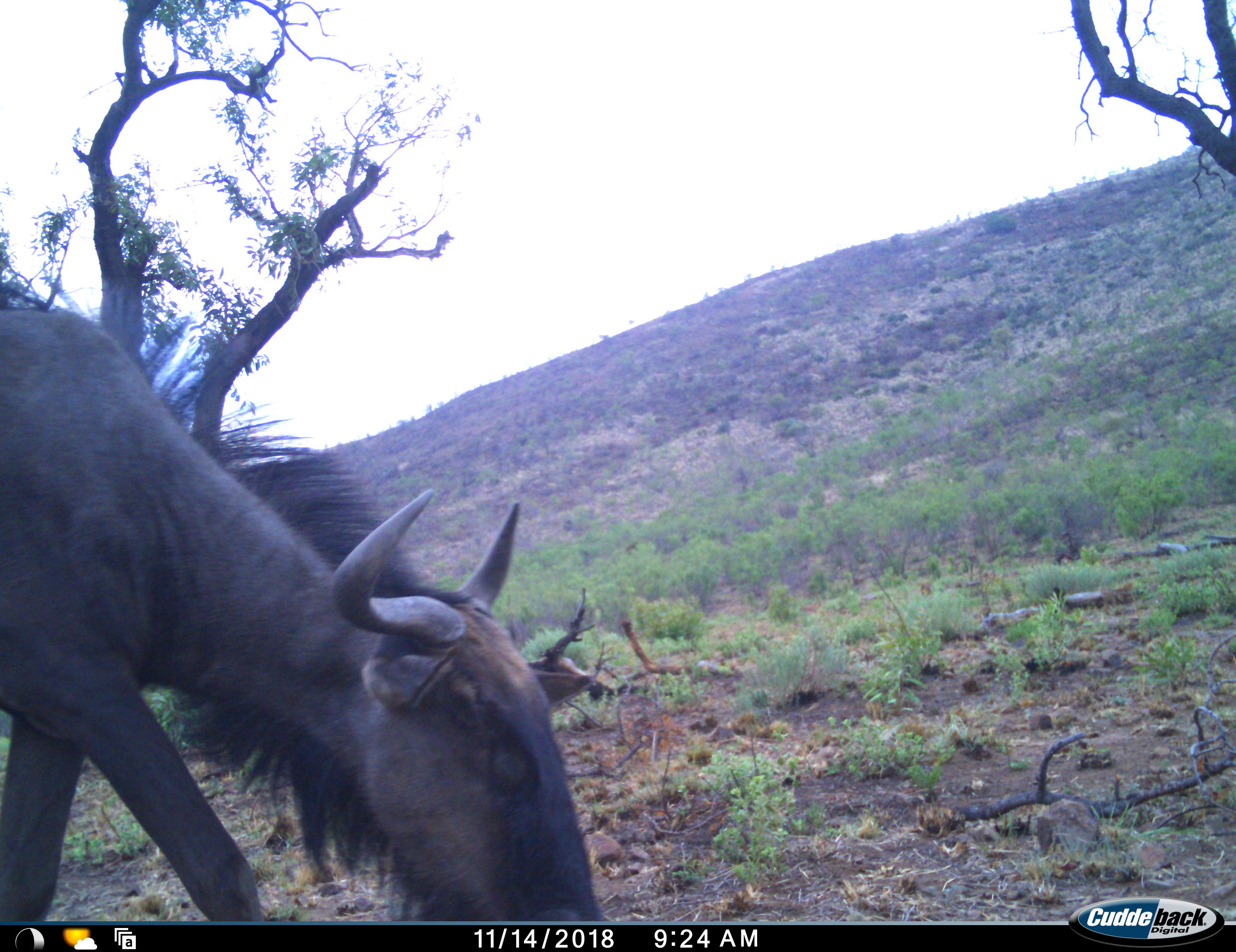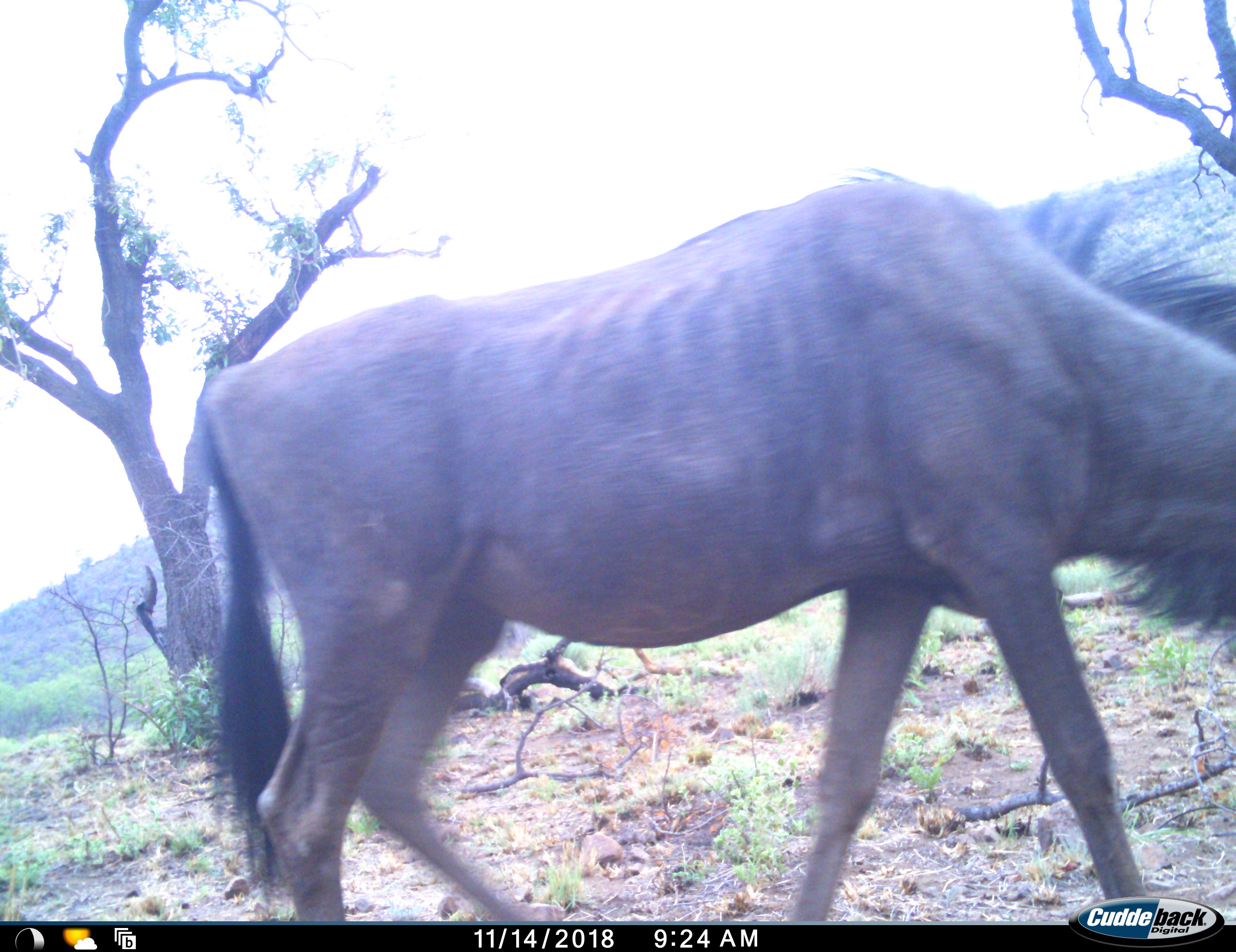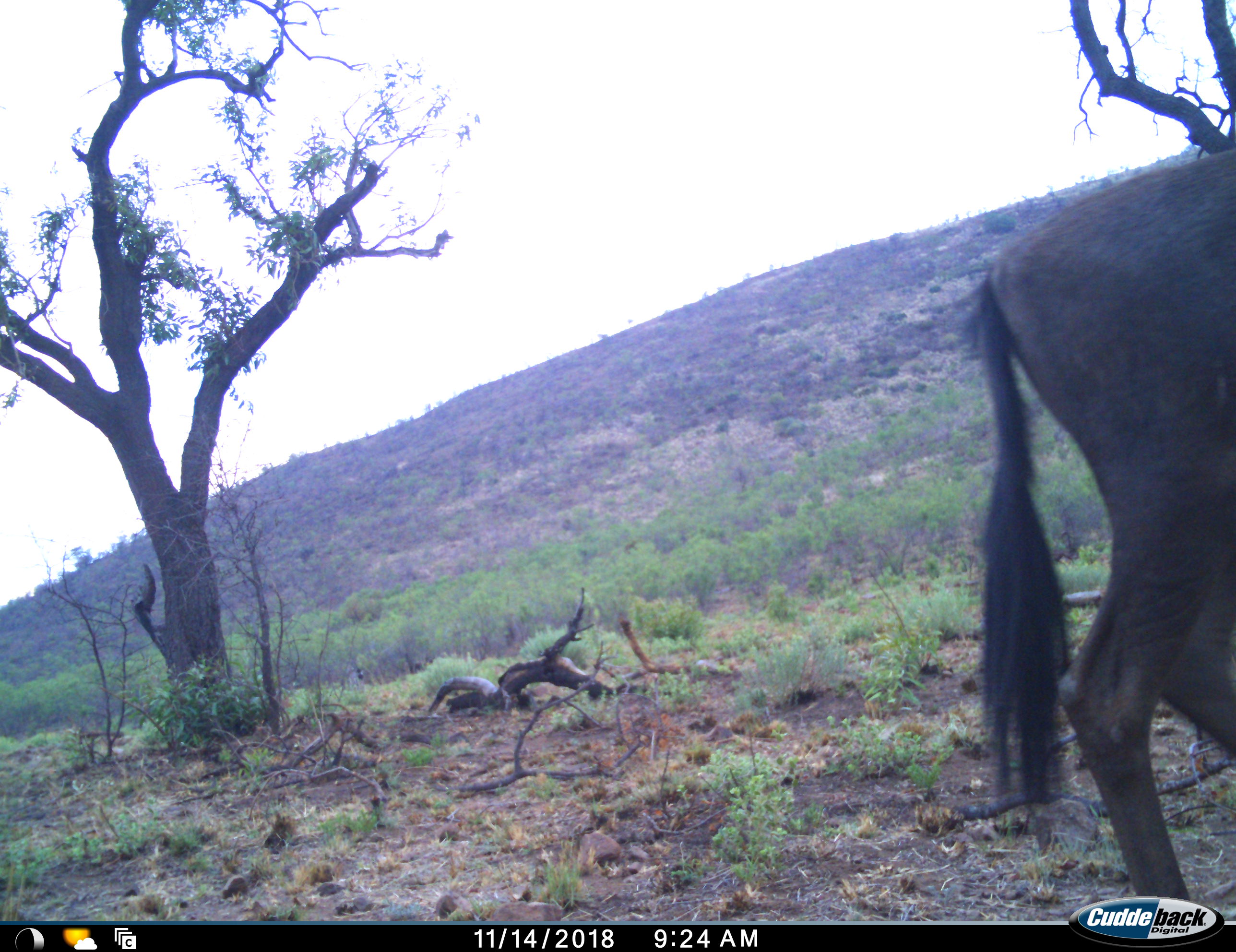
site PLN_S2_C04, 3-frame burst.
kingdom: Animalia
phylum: Chordata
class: Mammalia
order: Artiodactyla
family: Bovidae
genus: Connochaetes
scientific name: Connochaetes taurinus taurinus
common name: blue wildebeest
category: wildebeestblue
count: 1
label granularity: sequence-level